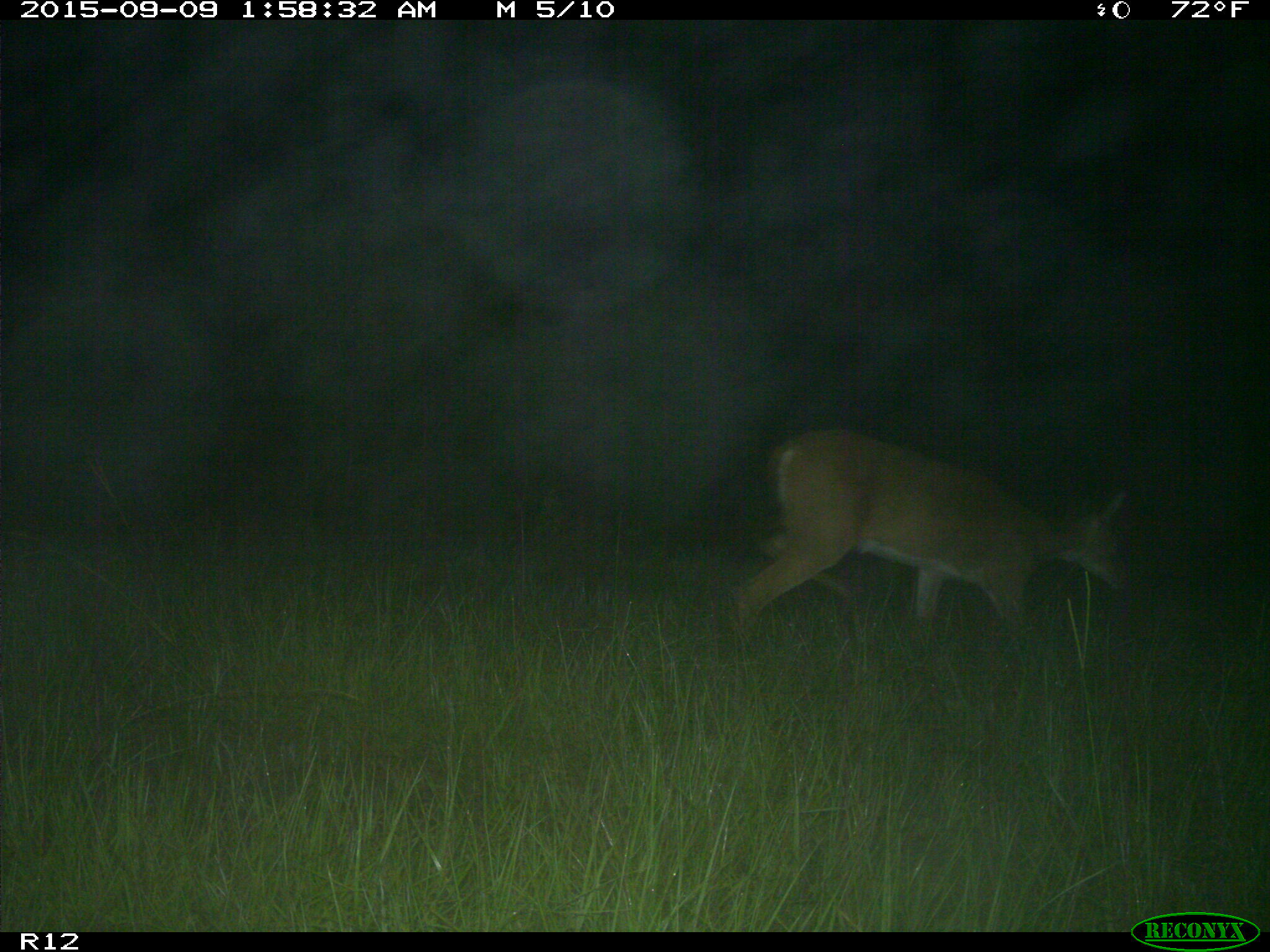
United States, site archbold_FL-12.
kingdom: Animalia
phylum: Chordata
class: Mammalia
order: Artiodactyla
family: Cervidae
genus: Odocoileus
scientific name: Odocoileus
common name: deer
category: unidentified deer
Unidentified deer (deer) (Odocoileus).